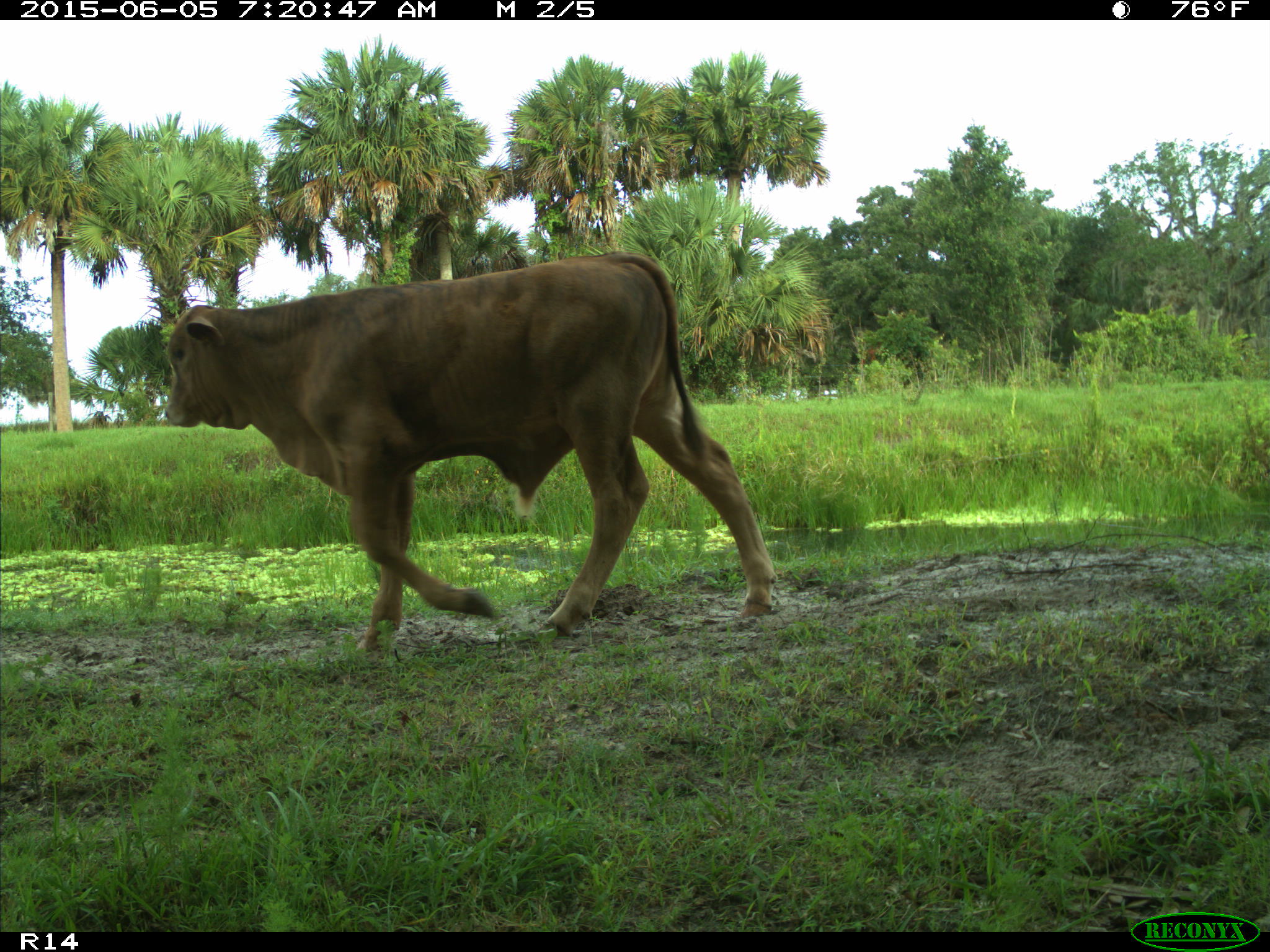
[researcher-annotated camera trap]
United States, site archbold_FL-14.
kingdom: Animalia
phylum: Chordata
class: Mammalia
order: Artiodactyla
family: Bovidae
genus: Bos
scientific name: Bos taurus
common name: domestic cow